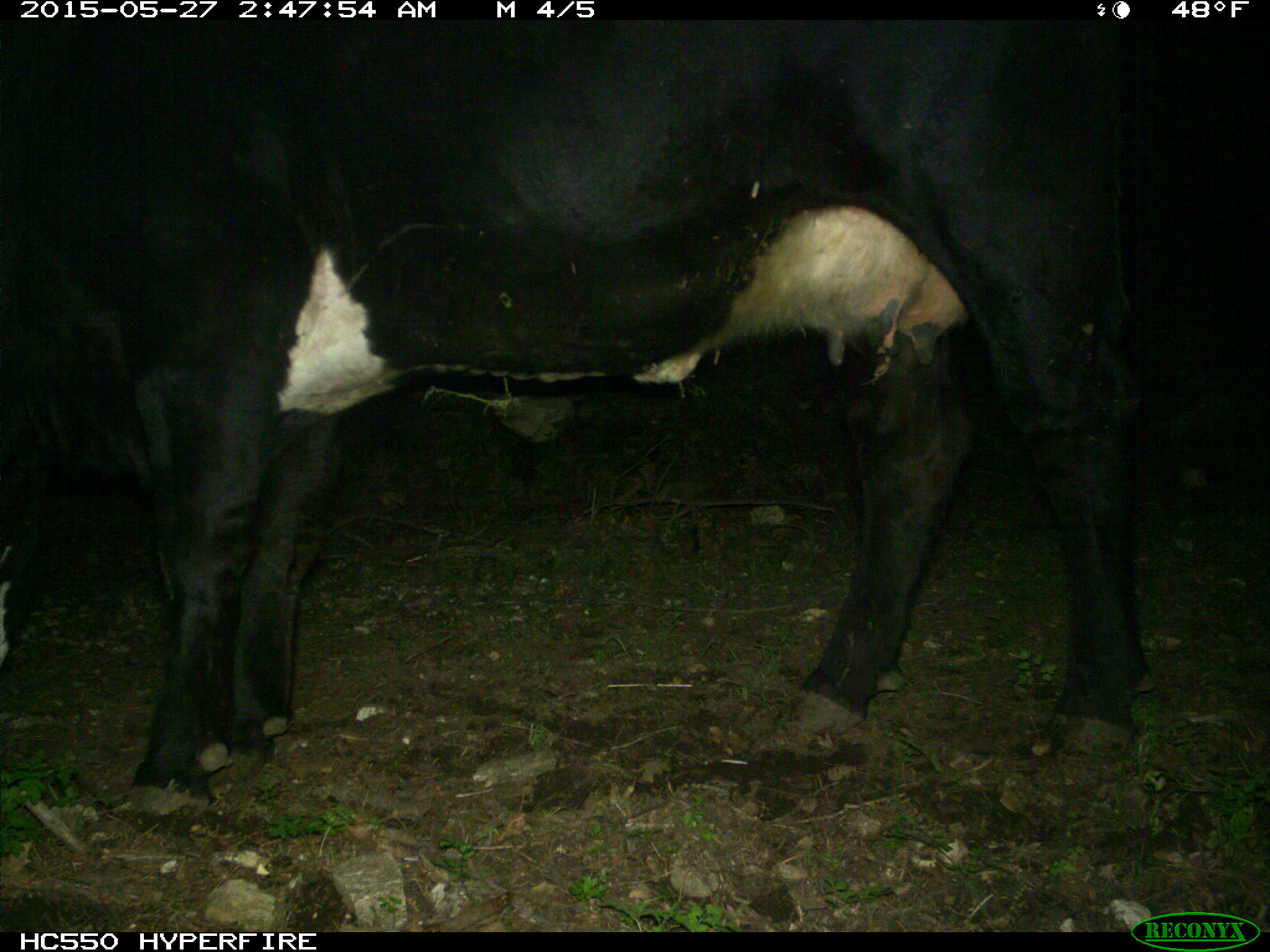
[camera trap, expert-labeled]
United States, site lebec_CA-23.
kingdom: Animalia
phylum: Chordata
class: Mammalia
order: Artiodactyla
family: Bovidae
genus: Bos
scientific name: Bos taurus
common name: domestic cow